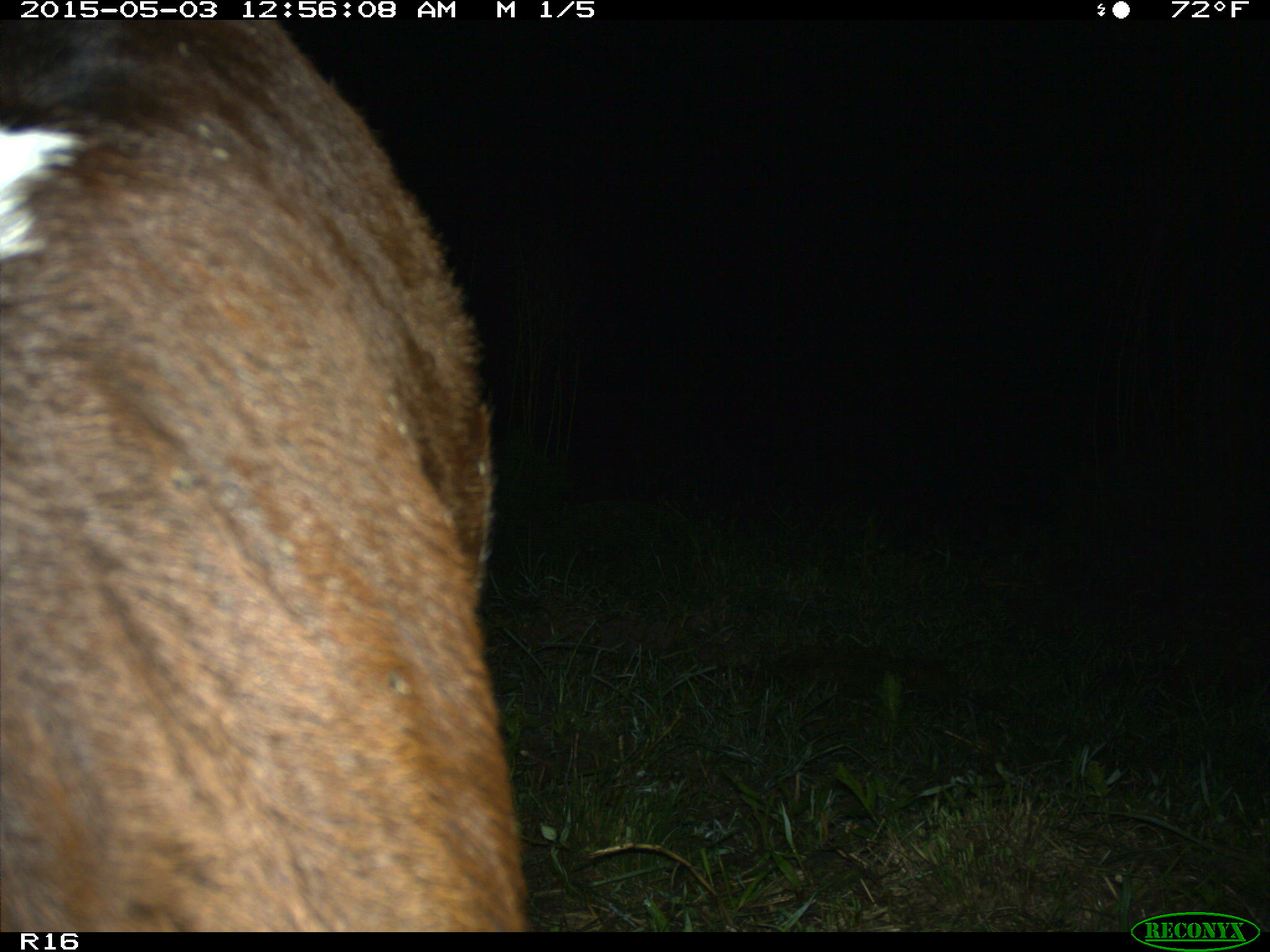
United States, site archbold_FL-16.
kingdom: Animalia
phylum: Chordata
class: Mammalia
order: Artiodactyla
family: Bovidae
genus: Bos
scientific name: Bos taurus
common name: domestic cow